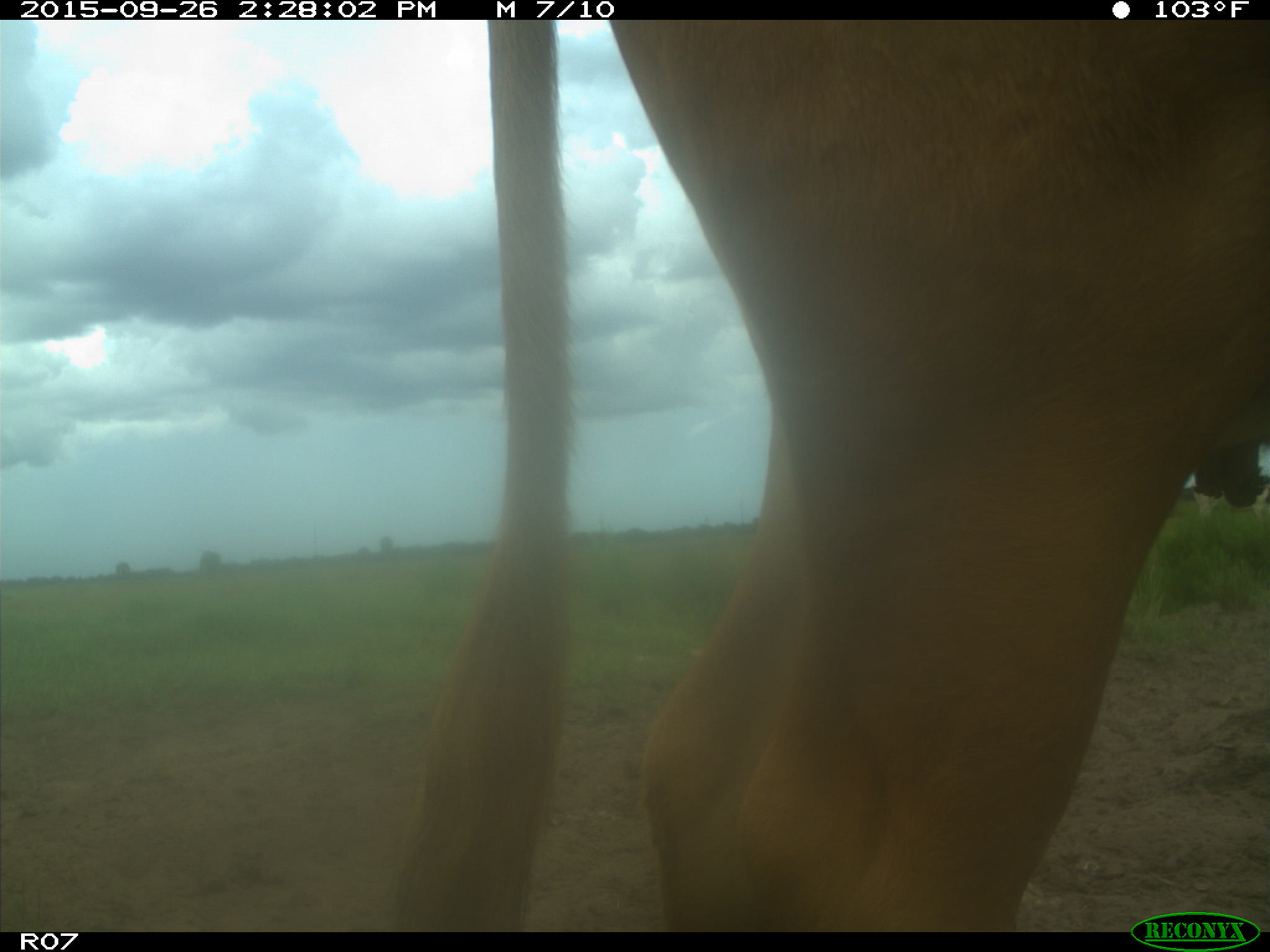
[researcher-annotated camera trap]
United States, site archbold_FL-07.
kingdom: Animalia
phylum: Chordata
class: Mammalia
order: Artiodactyla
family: Bovidae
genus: Bos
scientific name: Bos taurus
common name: domestic cow